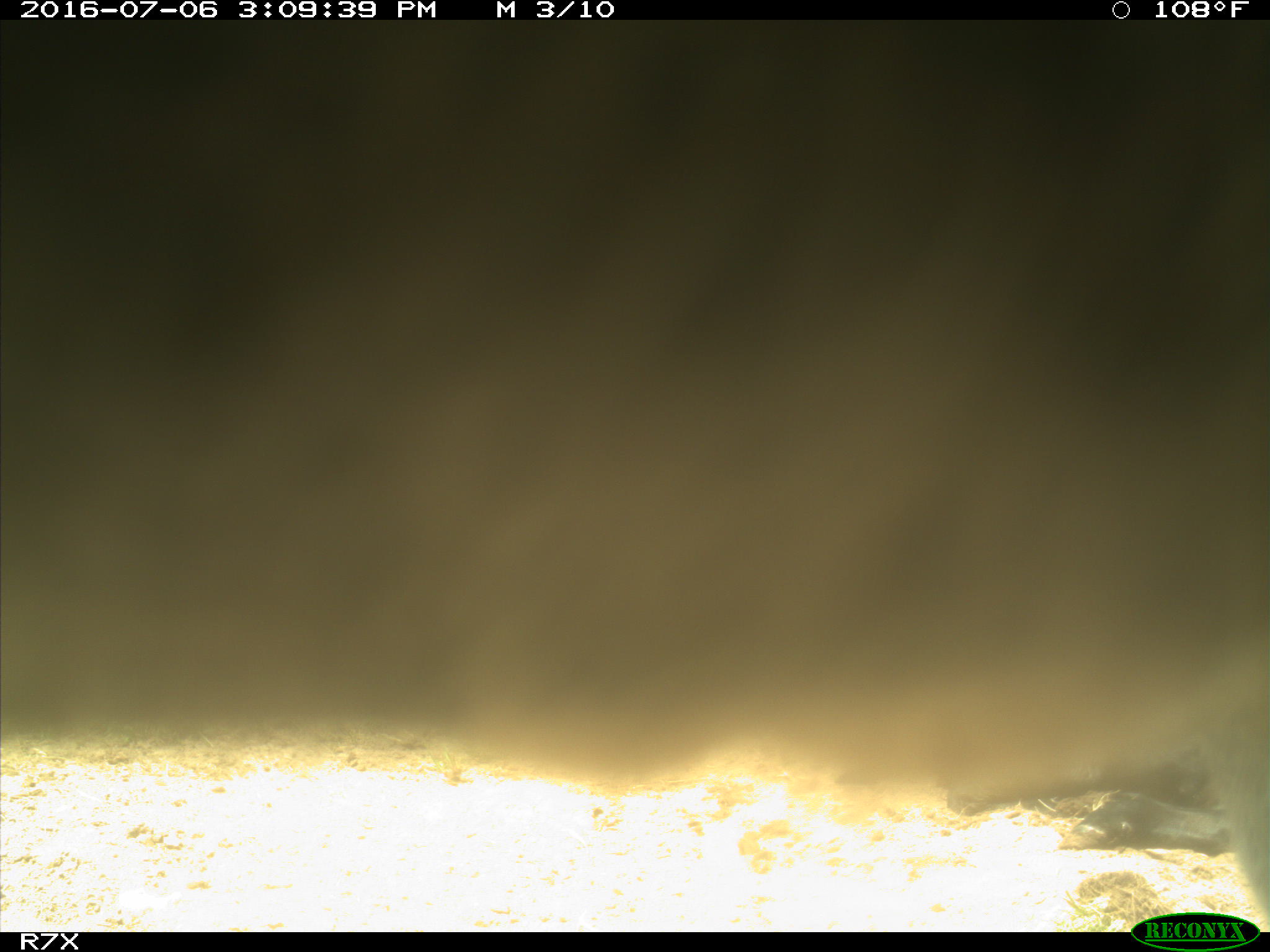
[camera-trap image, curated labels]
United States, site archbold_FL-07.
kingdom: Animalia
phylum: Chordata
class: Mammalia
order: Artiodactyla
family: Bovidae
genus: Bos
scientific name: Bos taurus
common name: domestic cow